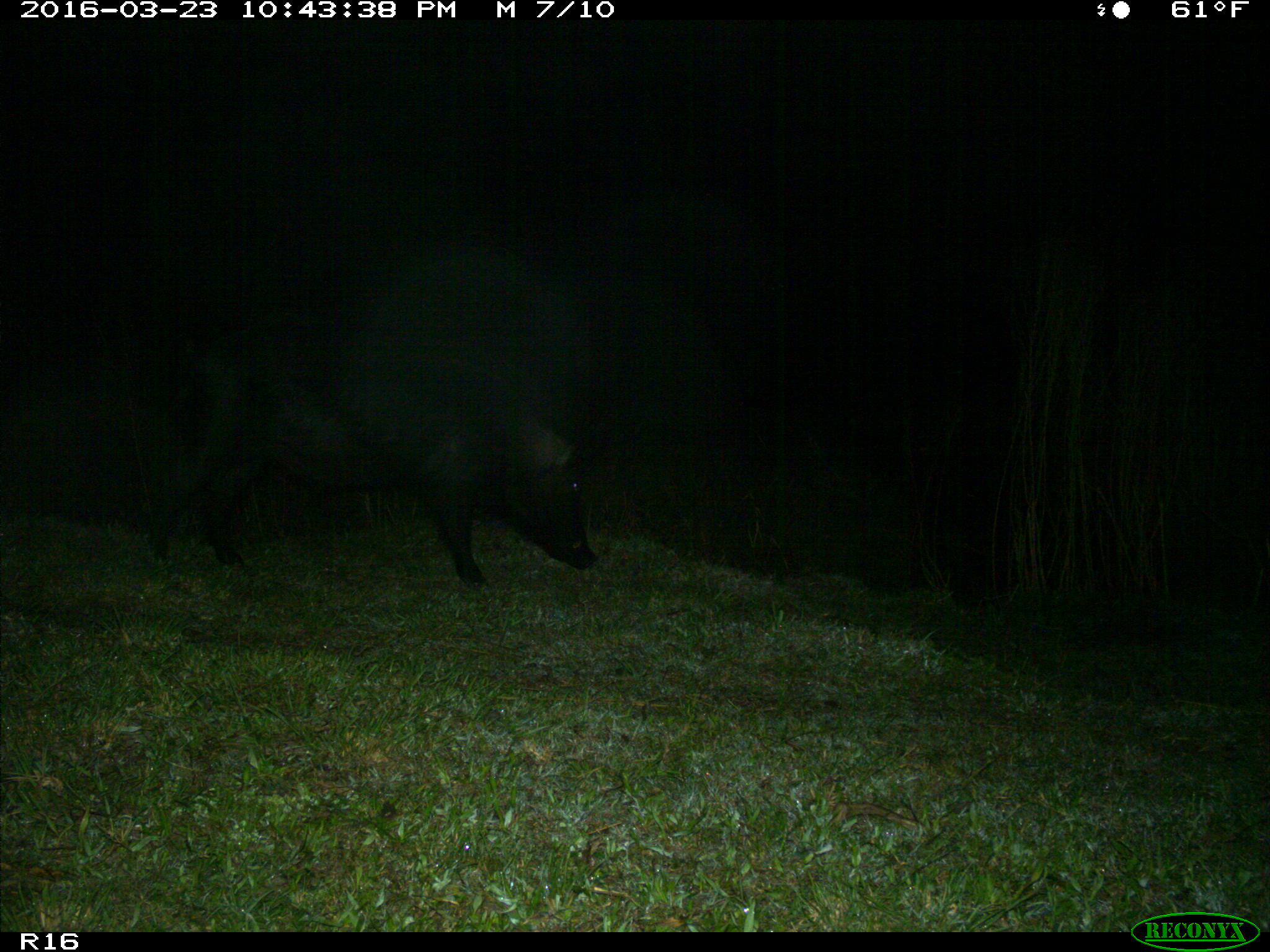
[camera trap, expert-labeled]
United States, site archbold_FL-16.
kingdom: Animalia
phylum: Chordata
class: Mammalia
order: Artiodactyla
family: Suidae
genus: Sus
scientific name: Sus scrofa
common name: wild boar